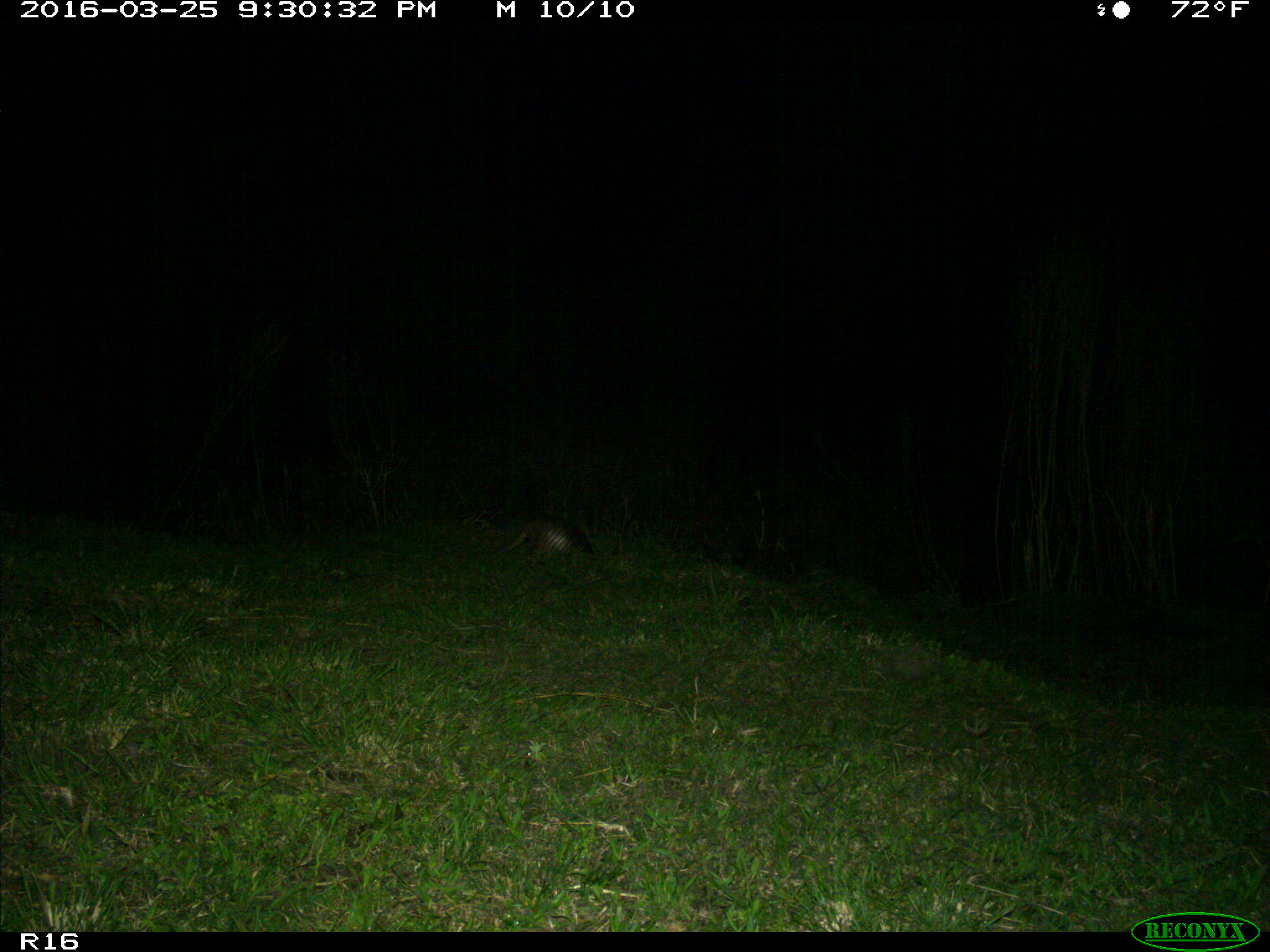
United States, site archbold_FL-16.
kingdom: Animalia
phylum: Chordata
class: Mammalia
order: Cingulata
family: Dasypodidae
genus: Dasypus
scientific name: Dasypus novemcinctus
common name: nine-banded armadillo